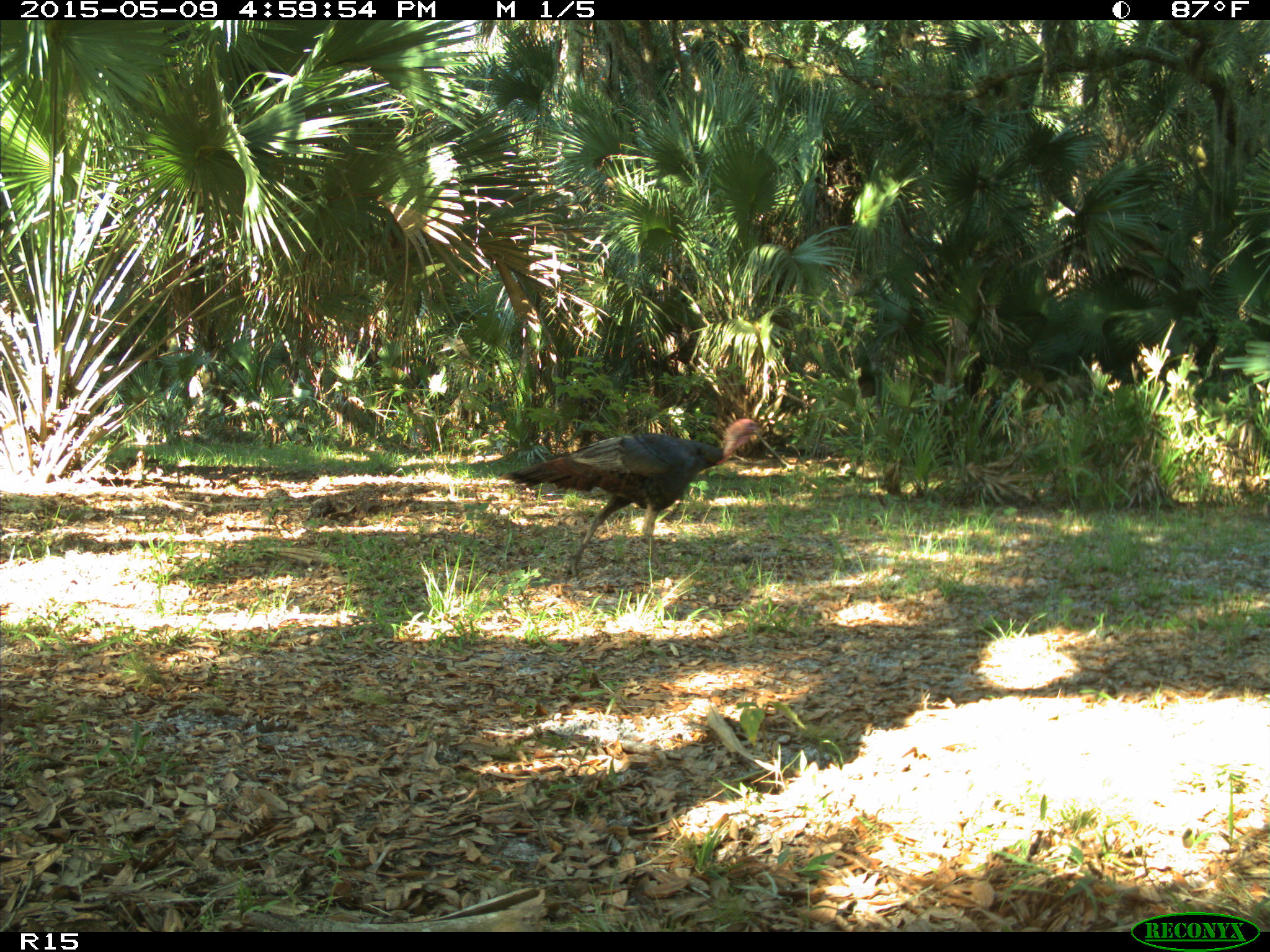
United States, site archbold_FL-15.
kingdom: Animalia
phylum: Chordata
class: Aves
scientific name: Aves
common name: birds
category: unidentified bird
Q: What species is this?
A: Unidentified bird (birds) (Aves).